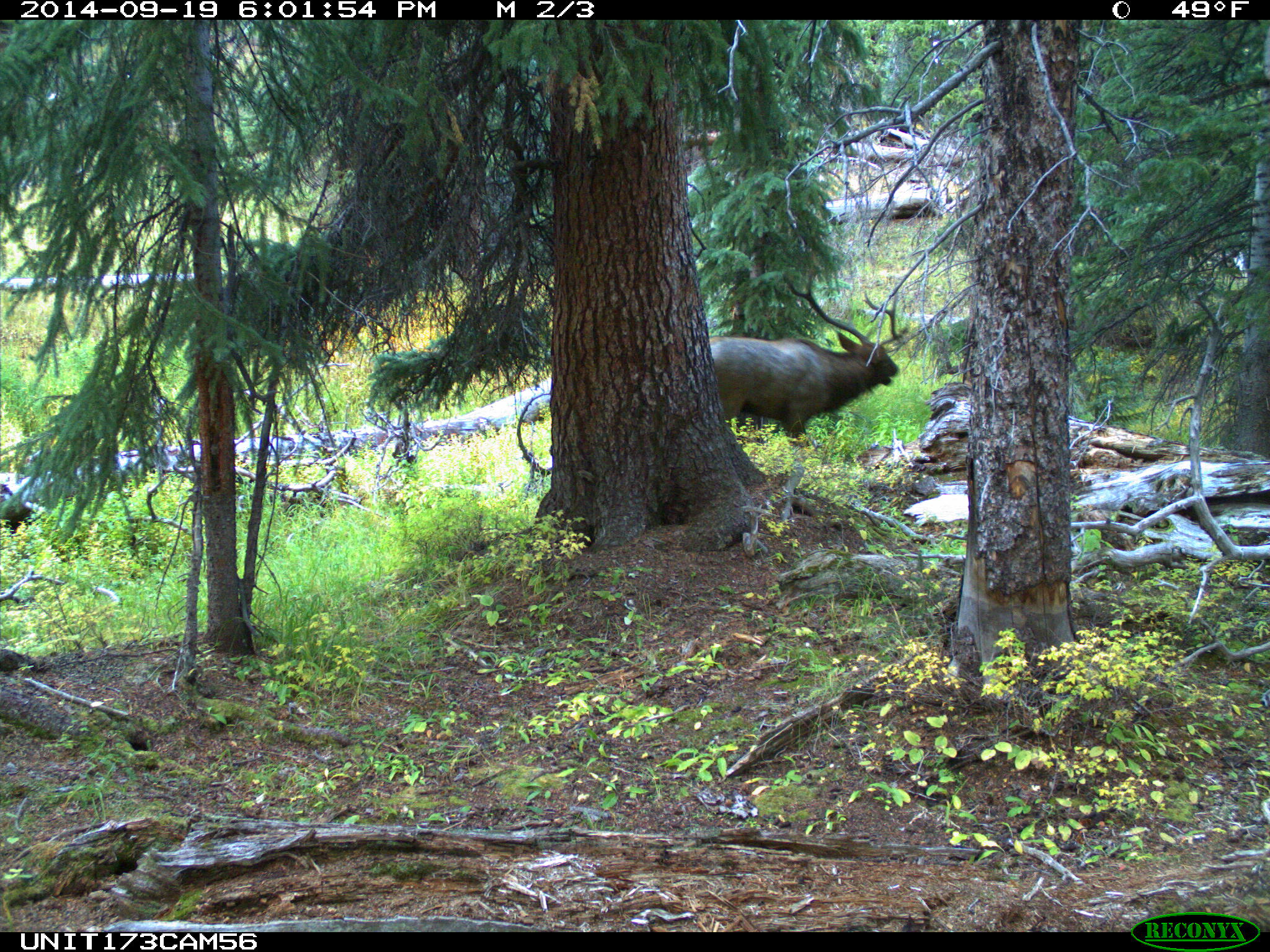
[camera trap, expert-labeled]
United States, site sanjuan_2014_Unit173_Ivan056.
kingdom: Animalia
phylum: Chordata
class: Mammalia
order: Artiodactyla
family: Cervidae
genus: Cervus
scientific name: Cervus elaphus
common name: red deer